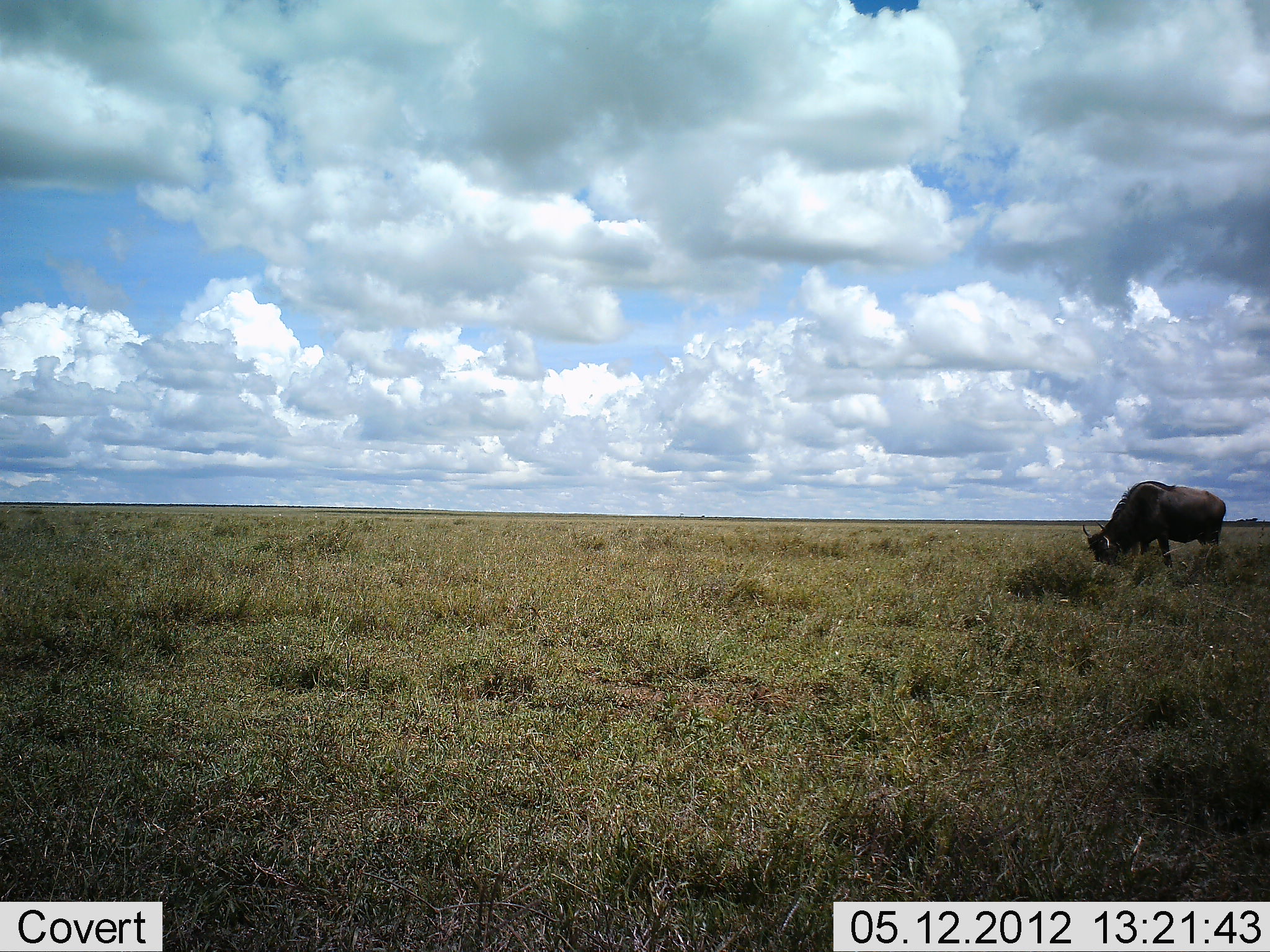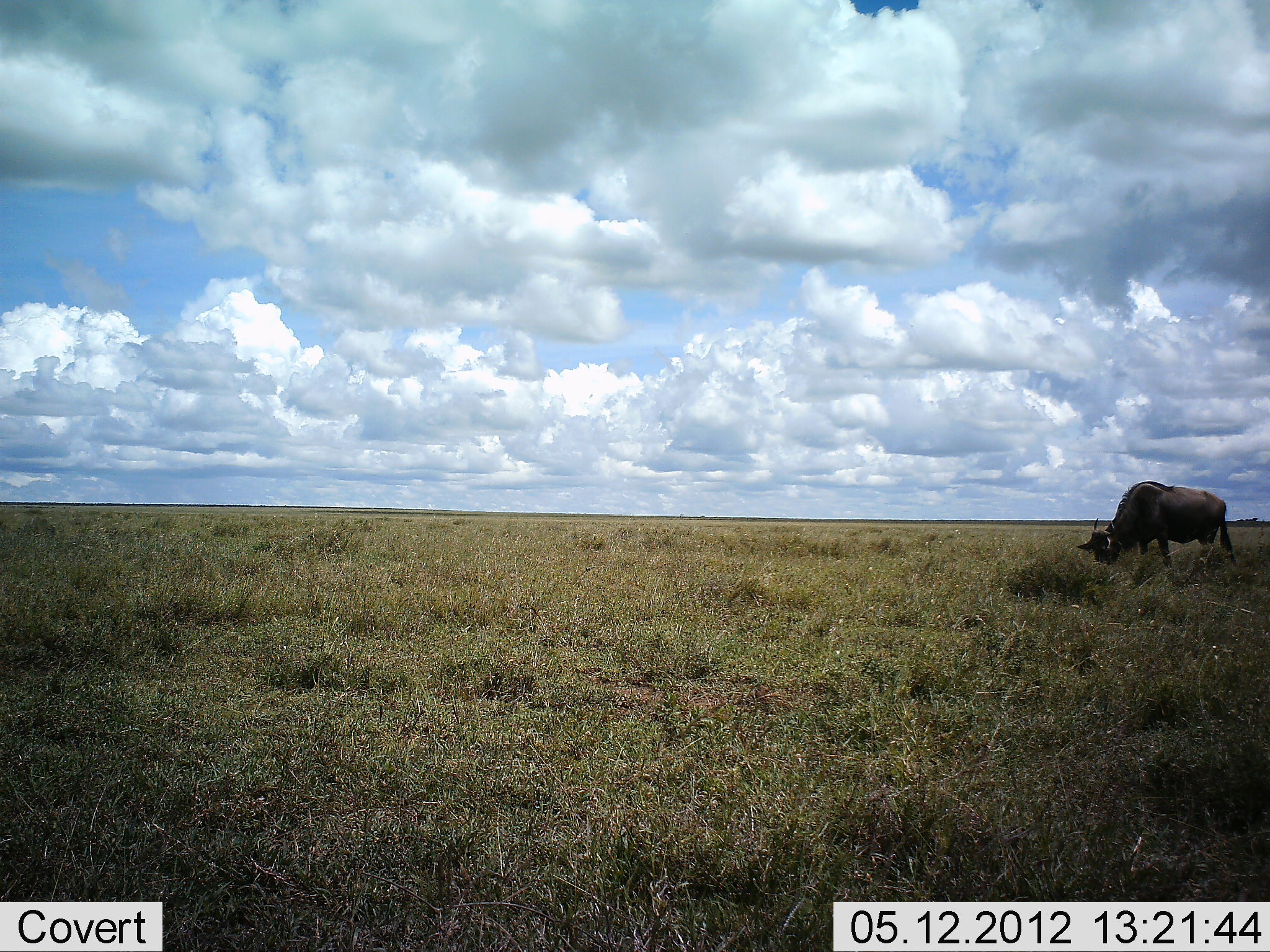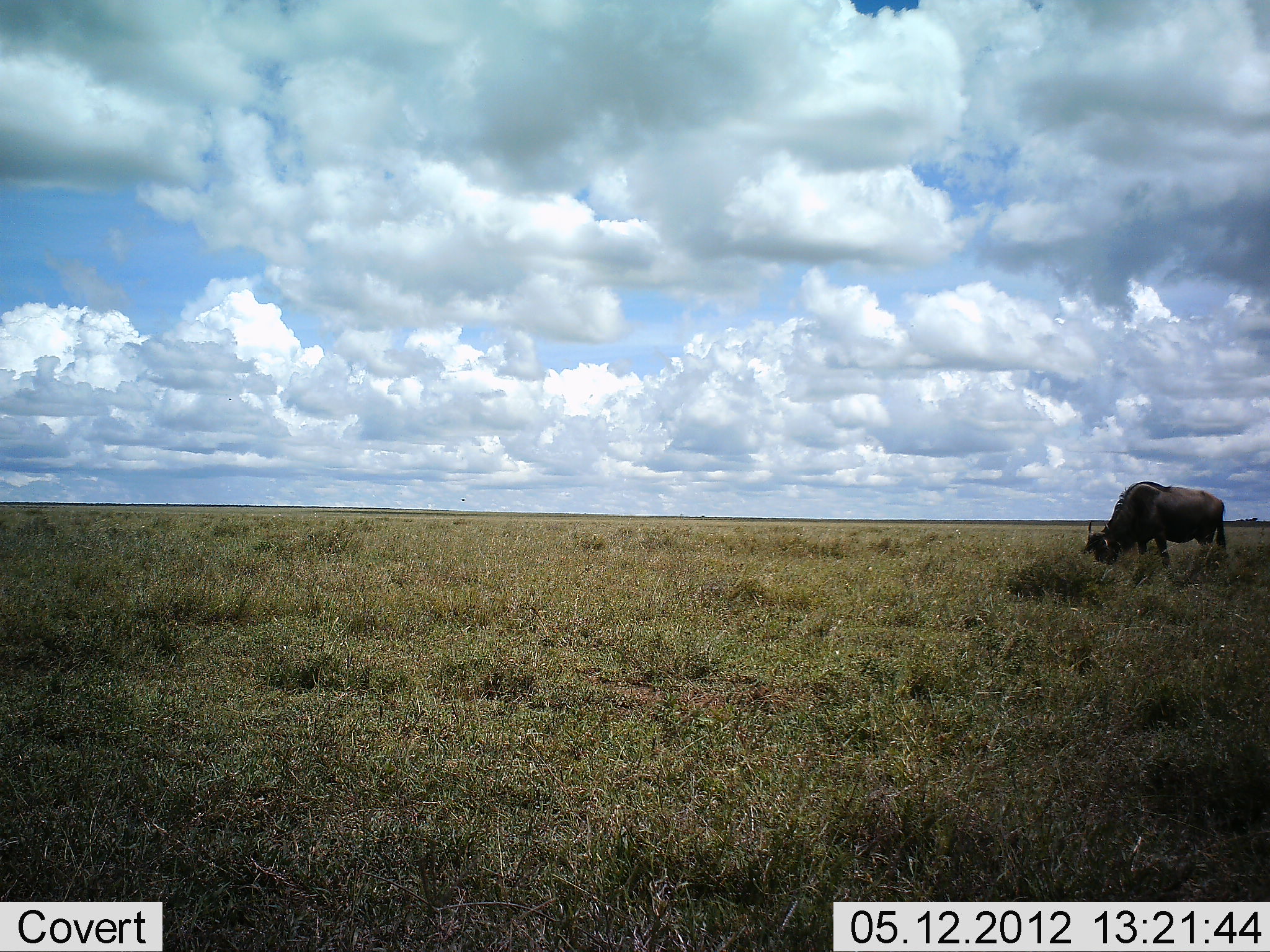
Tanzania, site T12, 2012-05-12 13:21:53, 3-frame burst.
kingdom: Animalia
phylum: Chordata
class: Mammalia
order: Artiodactyla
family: Bovidae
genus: Connochaetes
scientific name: Connochaetes taurinus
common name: blue wildebeest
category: wildebeest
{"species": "wildebeest (blue wildebeest) (Connochaetes taurinus)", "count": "1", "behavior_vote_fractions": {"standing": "30%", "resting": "0%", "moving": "0%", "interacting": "0%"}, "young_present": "0%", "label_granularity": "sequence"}